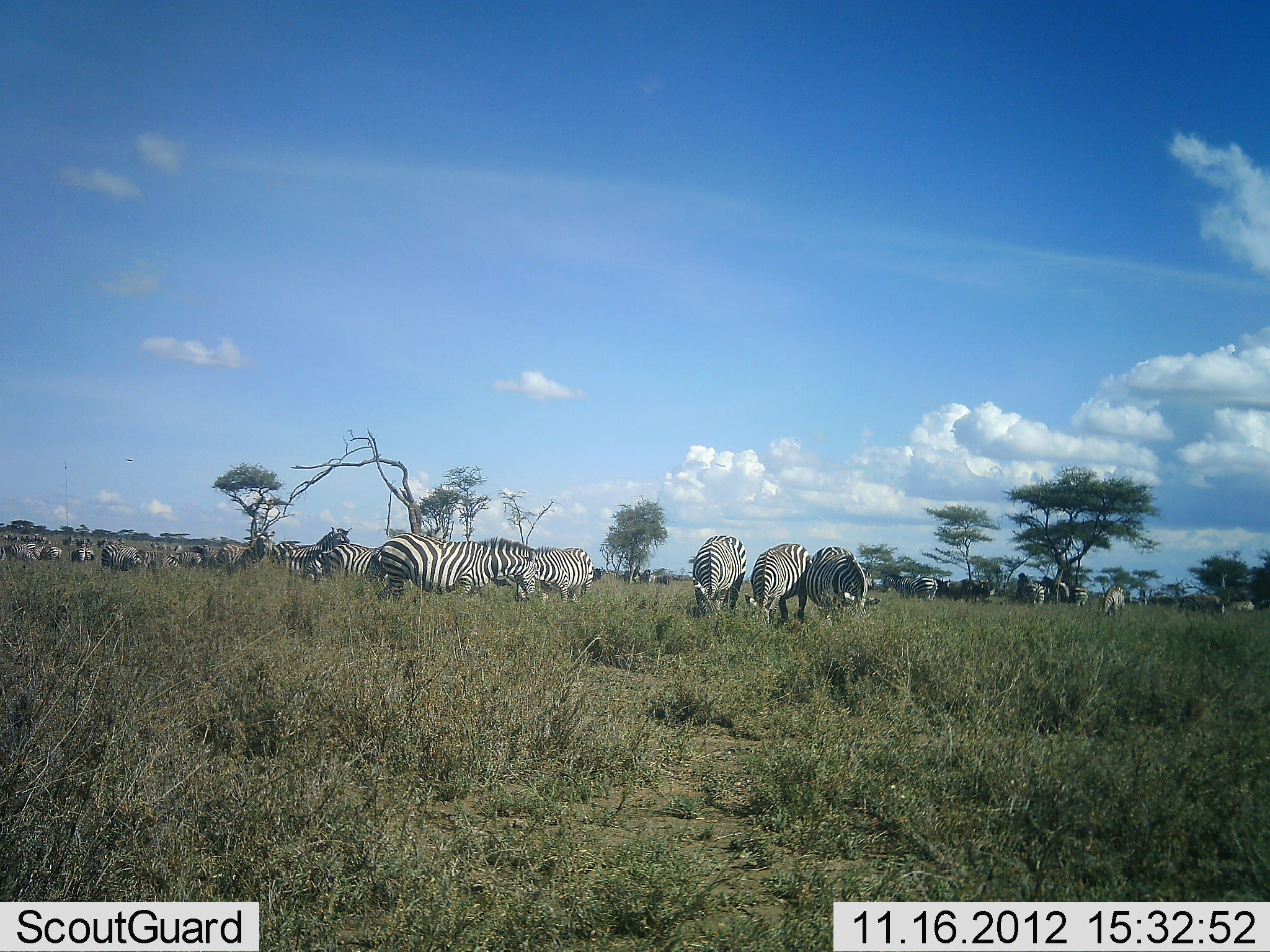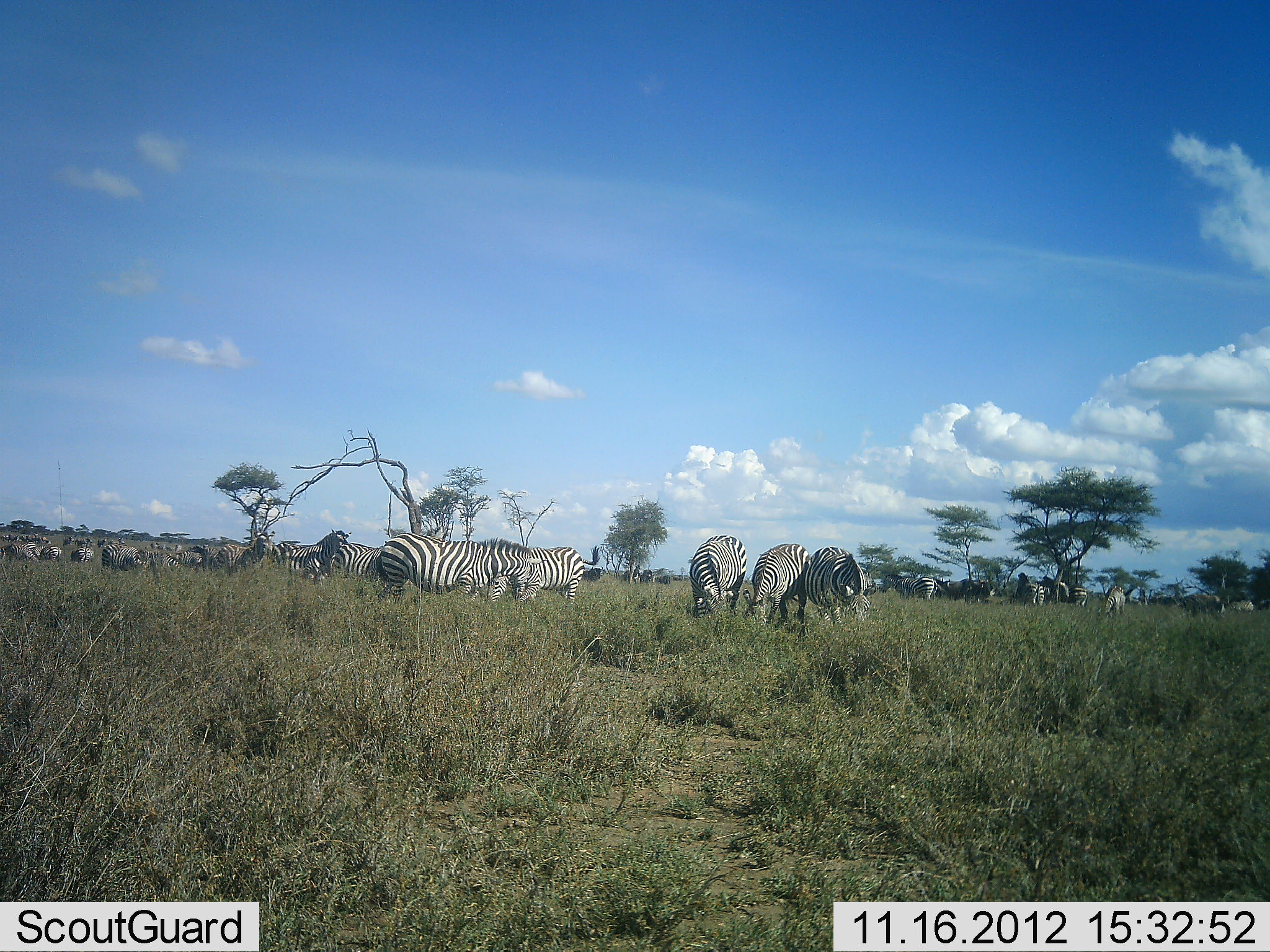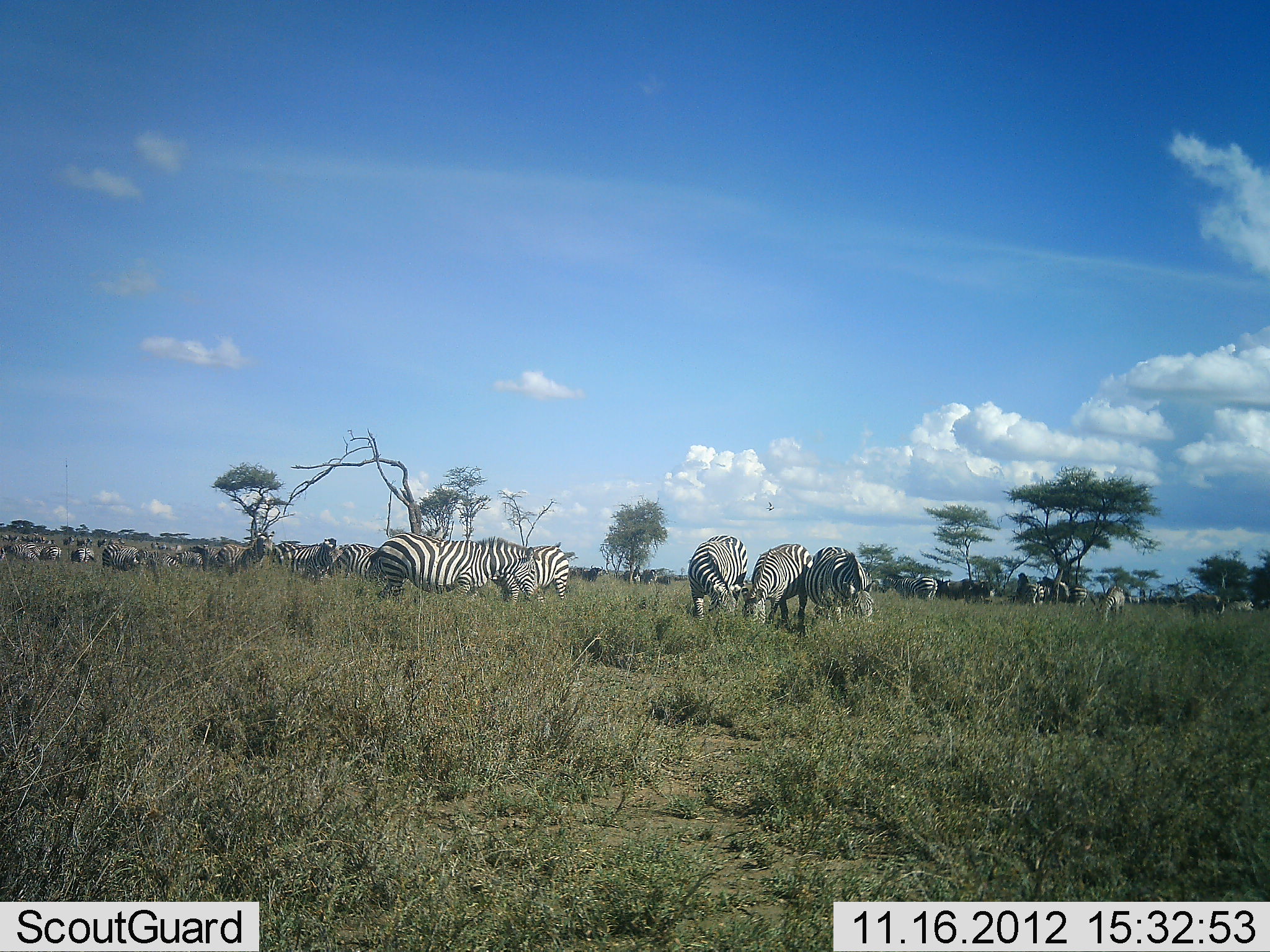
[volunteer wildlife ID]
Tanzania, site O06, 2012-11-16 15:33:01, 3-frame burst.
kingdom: Animalia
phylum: Chordata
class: Mammalia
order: Perissodactyla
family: Equidae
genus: Equus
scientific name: Equus quagga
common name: plains zebra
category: zebra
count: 11-50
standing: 82%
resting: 9%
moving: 27%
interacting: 9%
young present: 9%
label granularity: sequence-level